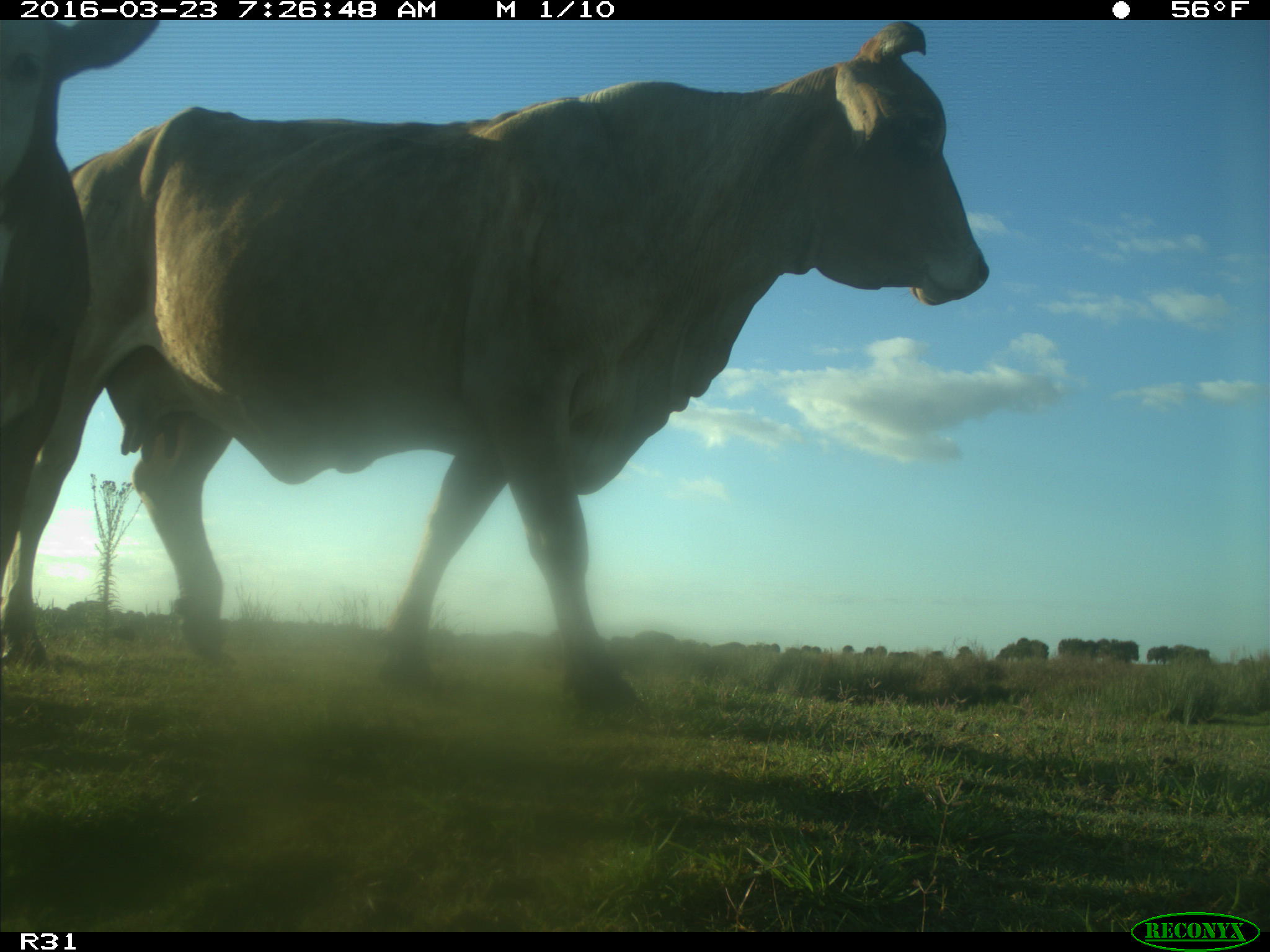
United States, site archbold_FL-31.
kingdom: Animalia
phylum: Chordata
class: Mammalia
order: Artiodactyla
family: Bovidae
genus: Bos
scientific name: Bos taurus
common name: domestic cow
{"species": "Bos taurus (domestic cow)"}